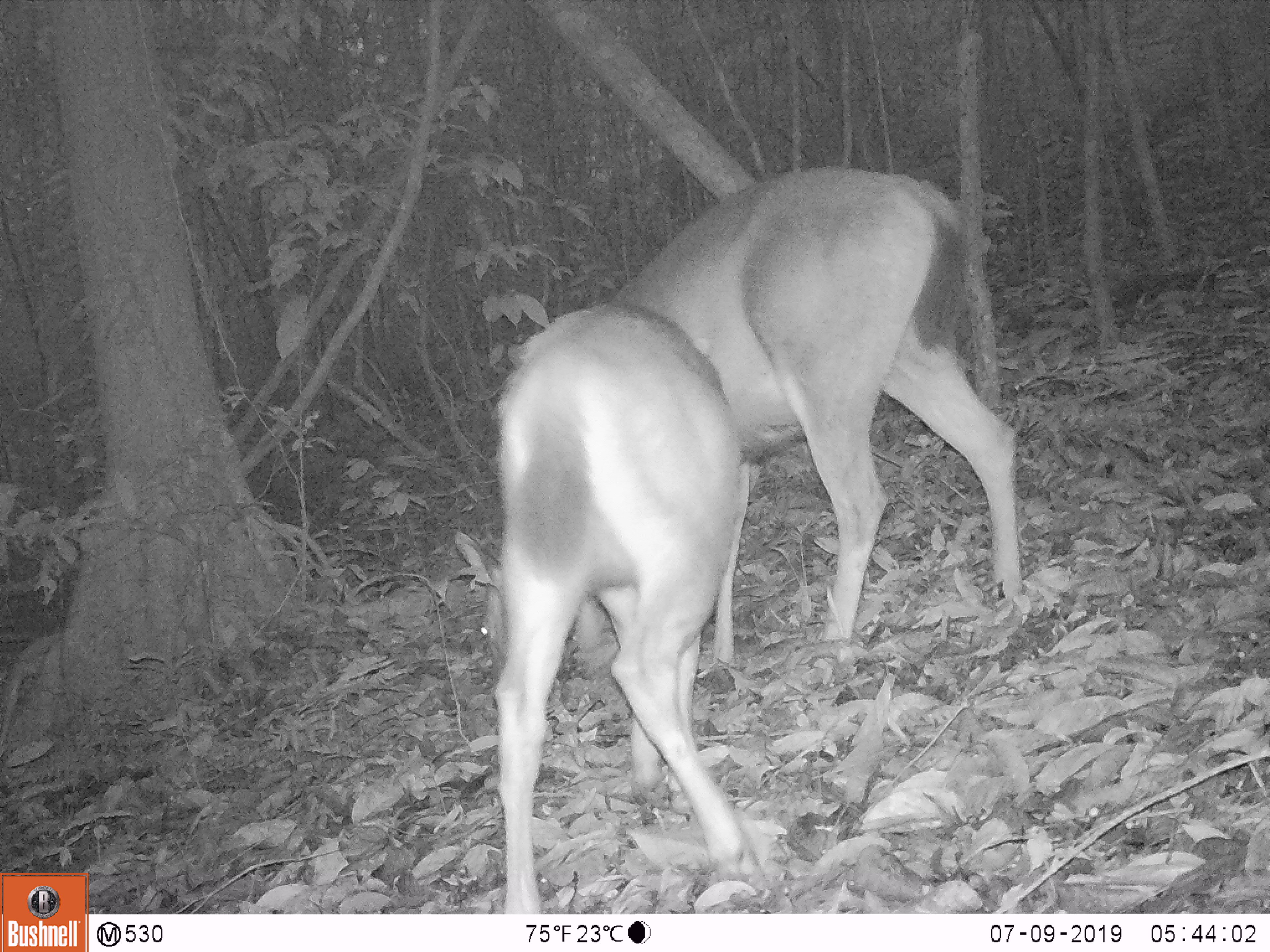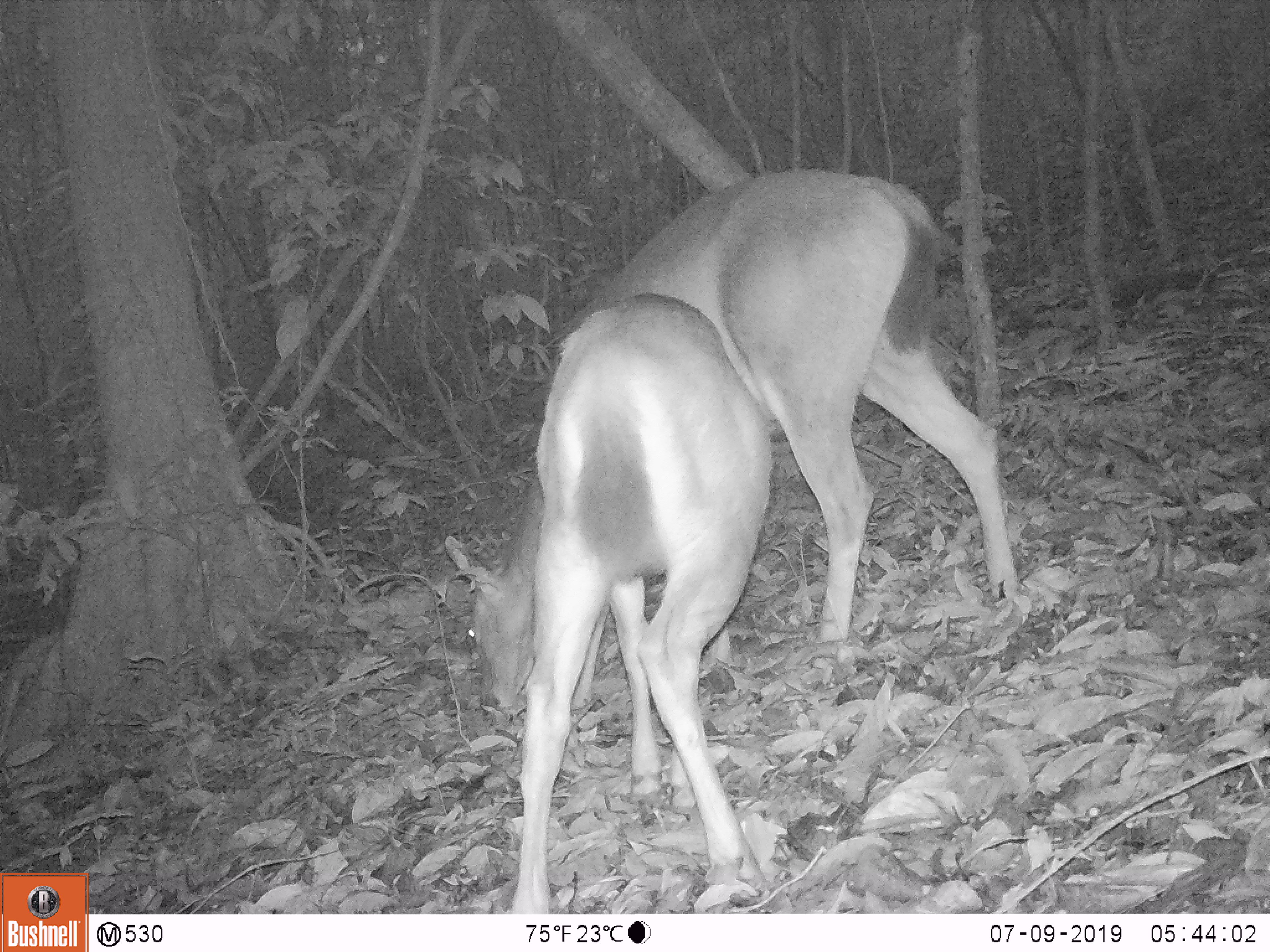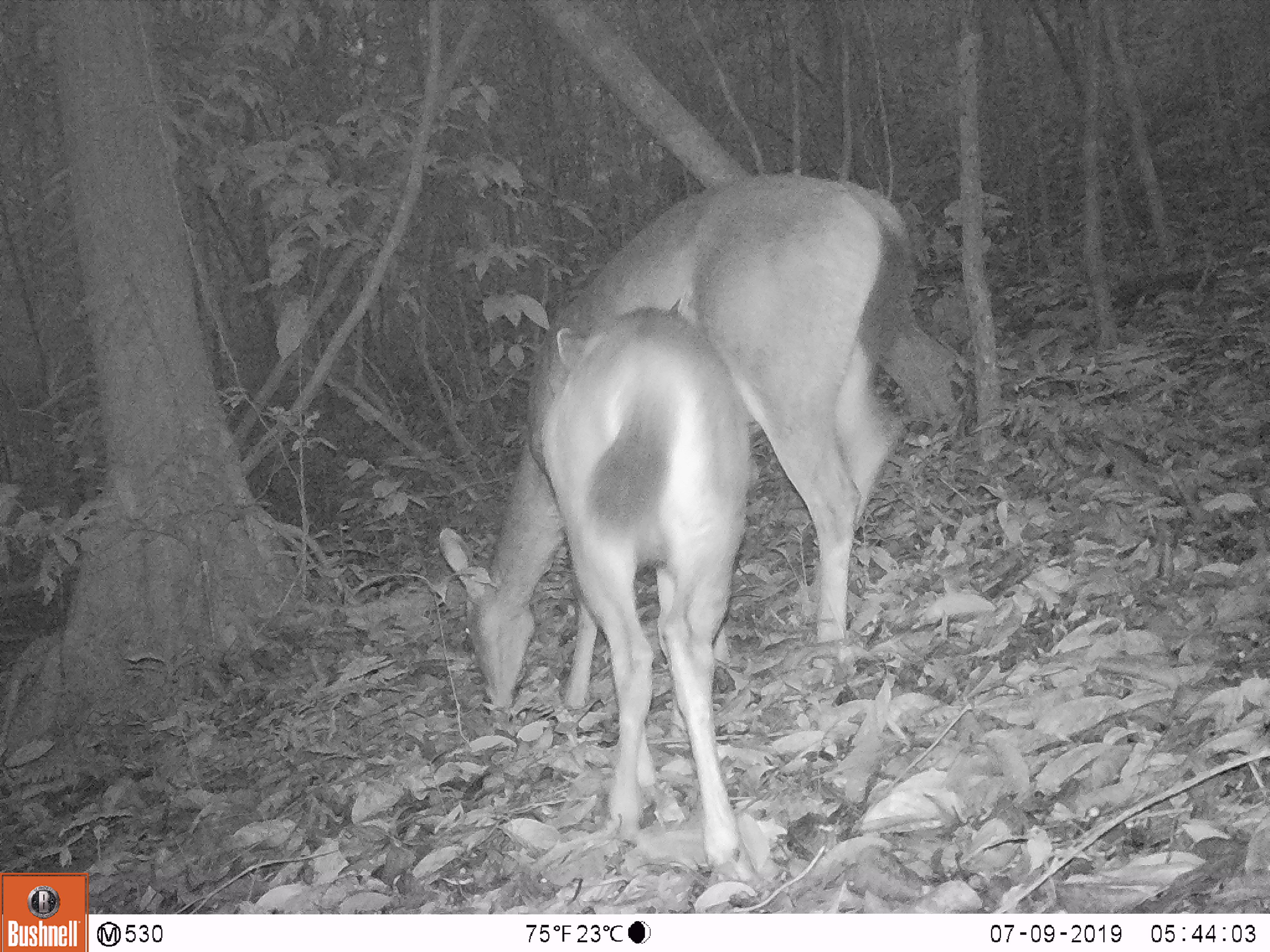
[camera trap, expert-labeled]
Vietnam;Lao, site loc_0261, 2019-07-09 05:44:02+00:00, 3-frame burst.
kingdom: Animalia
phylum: Chordata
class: Mammalia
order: Artiodactyla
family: Cervidae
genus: Rusa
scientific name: Rusa unicolor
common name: sambar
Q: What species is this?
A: Sambar (Rusa unicolor).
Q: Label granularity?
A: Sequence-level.